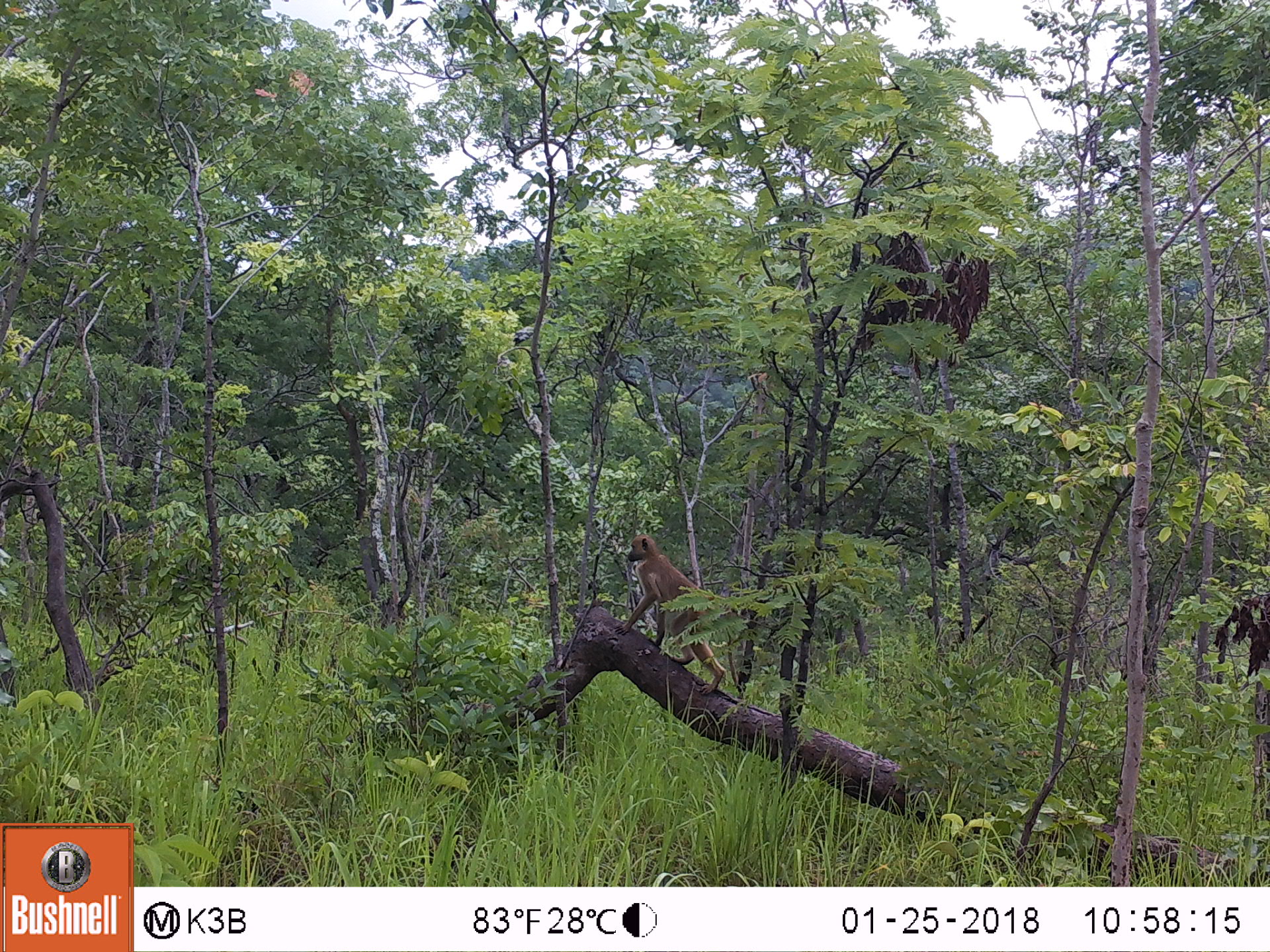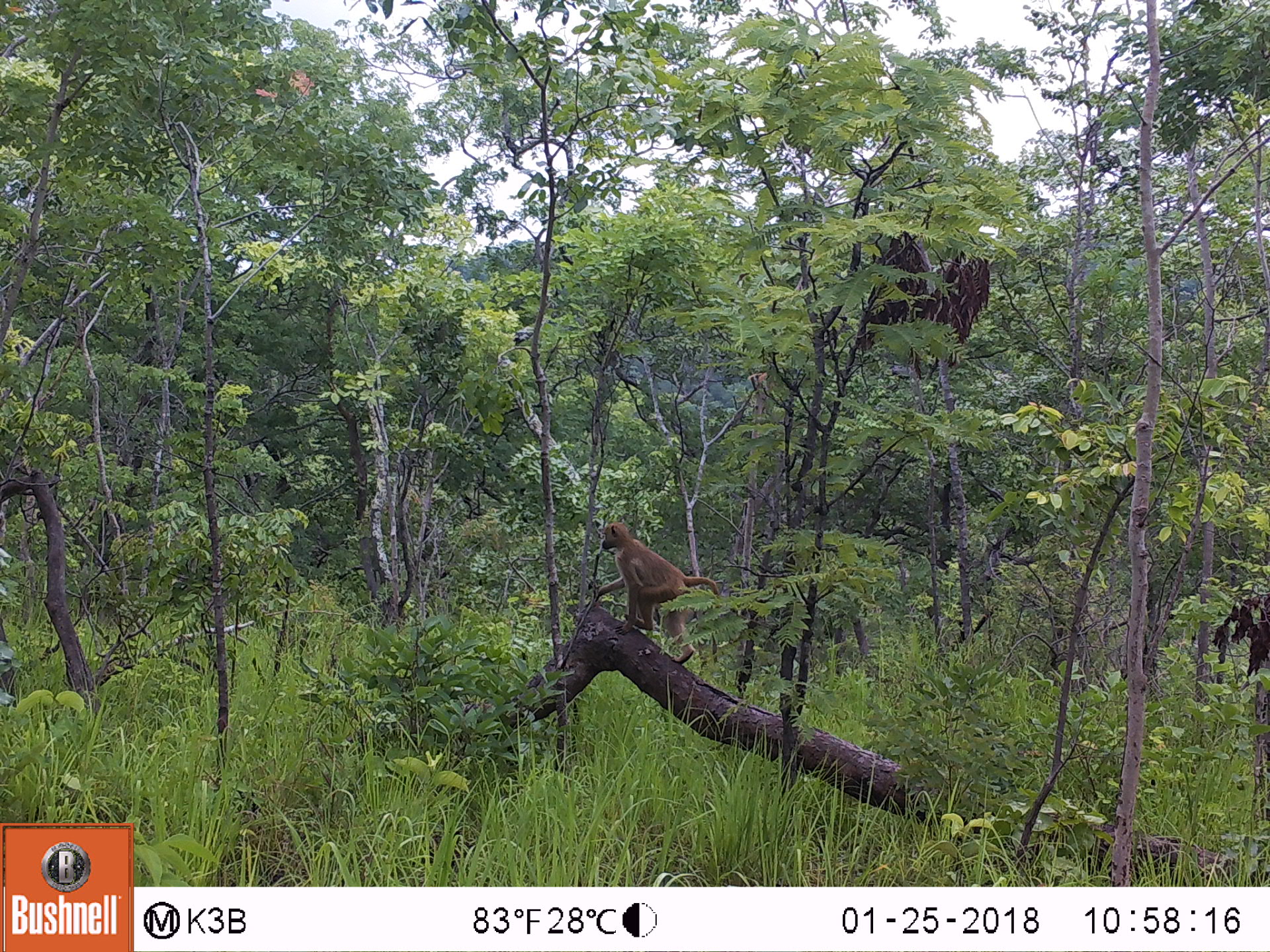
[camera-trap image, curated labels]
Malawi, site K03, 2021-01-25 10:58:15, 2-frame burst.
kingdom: Animalia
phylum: Chordata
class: Mammalia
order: Primates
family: Cercopithecidae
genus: Papio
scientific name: Papio cynocephalus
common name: yellow baboon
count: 1